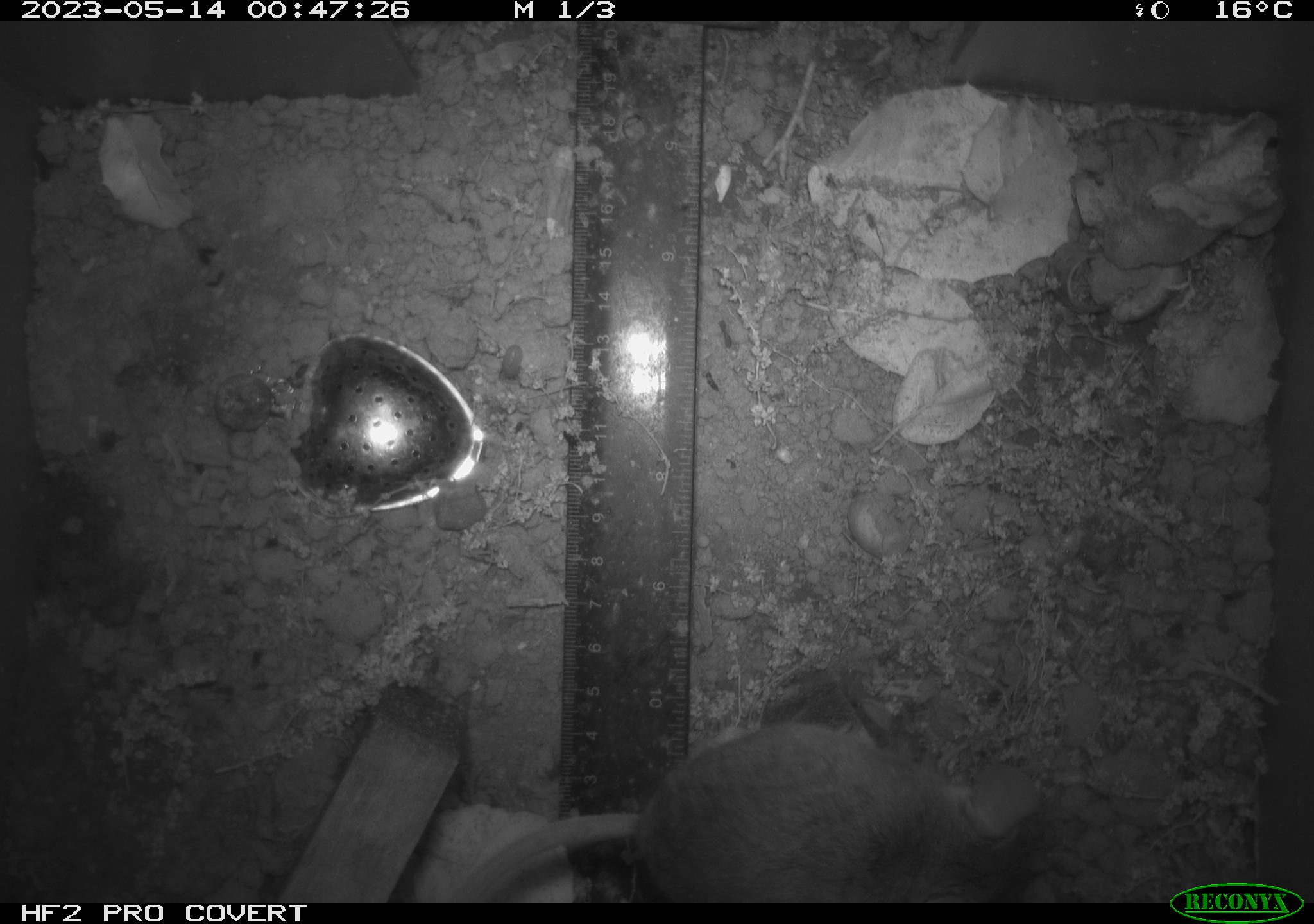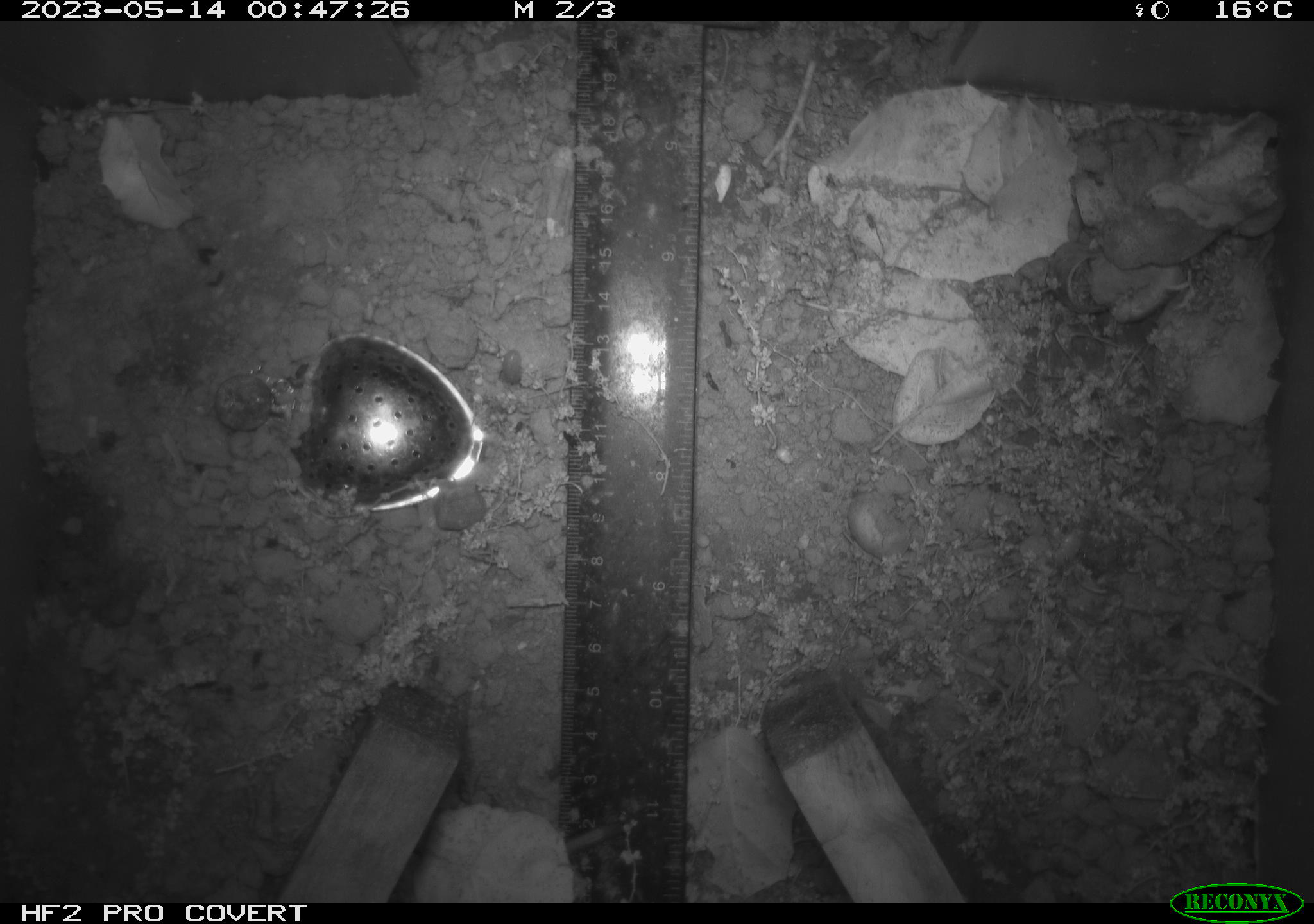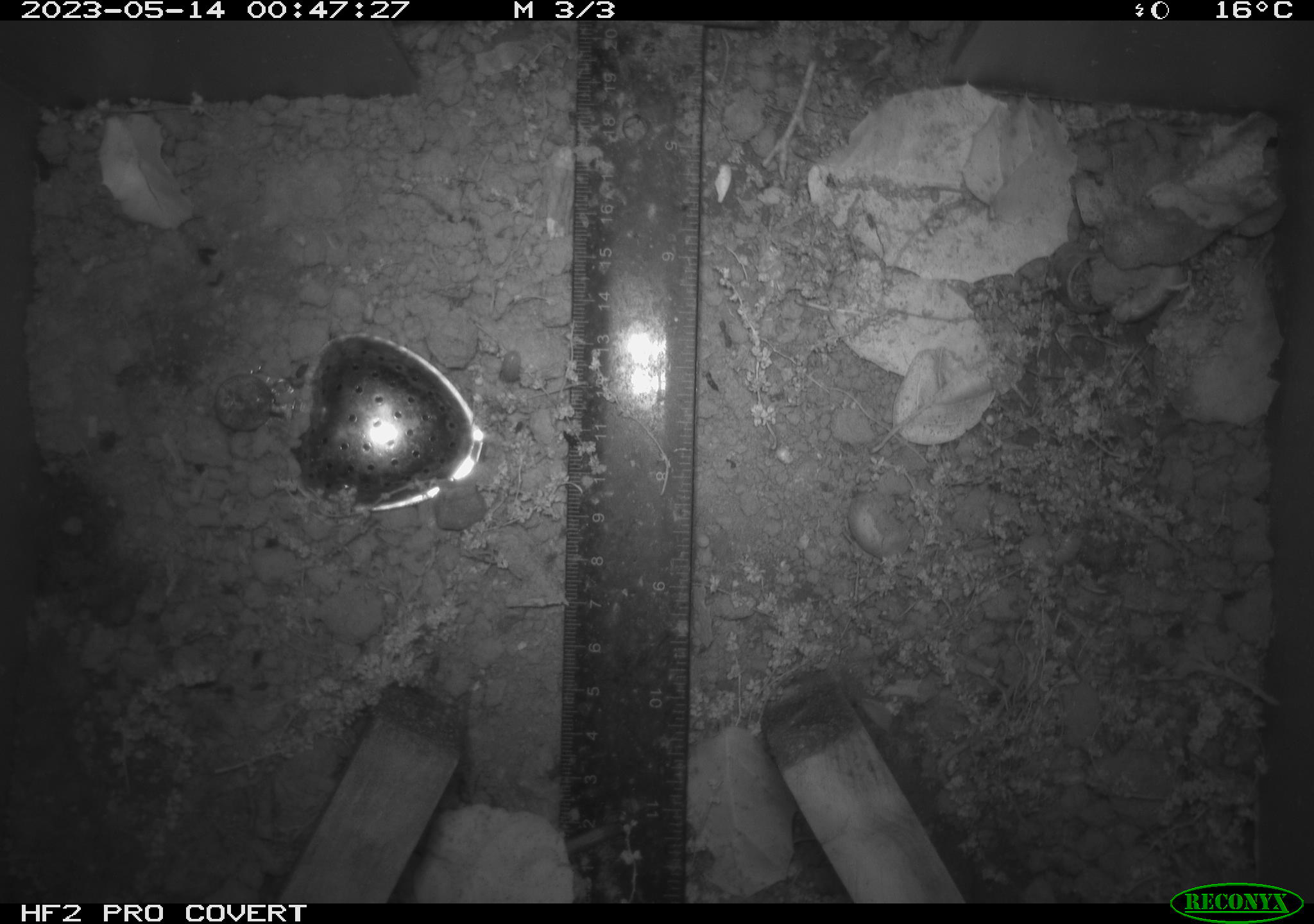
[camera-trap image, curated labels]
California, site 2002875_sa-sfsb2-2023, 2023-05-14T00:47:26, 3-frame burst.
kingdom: Animalia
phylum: Chordata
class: Mammalia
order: Rodentia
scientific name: Rodentia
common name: mouse species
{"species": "mouse species (Rodentia)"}